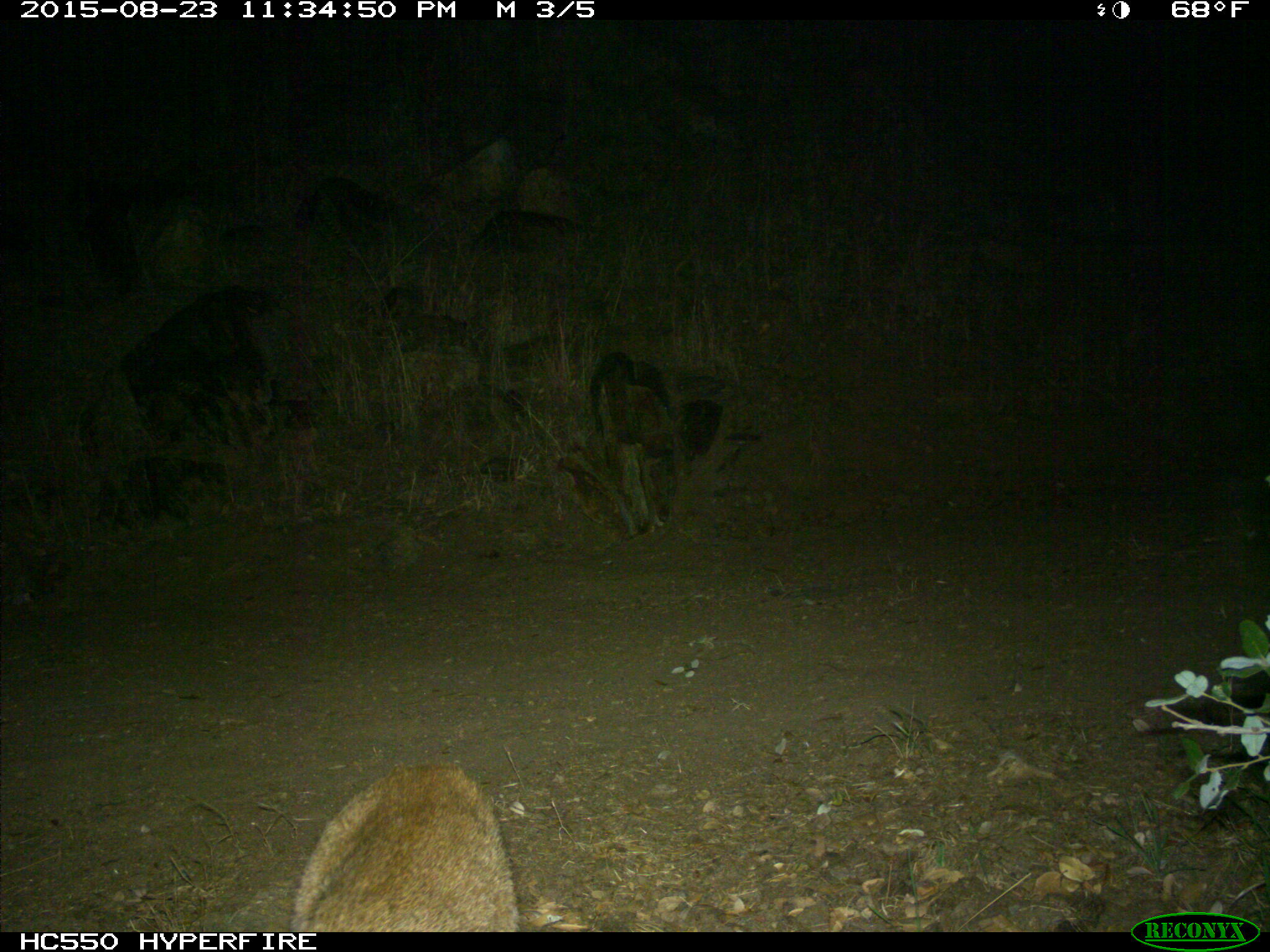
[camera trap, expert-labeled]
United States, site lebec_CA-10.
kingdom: Animalia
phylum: Chordata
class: Mammalia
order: Carnivora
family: Felidae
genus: Lynx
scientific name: Lynx rufus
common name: bobcat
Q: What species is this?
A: Lynx rufus (bobcat).